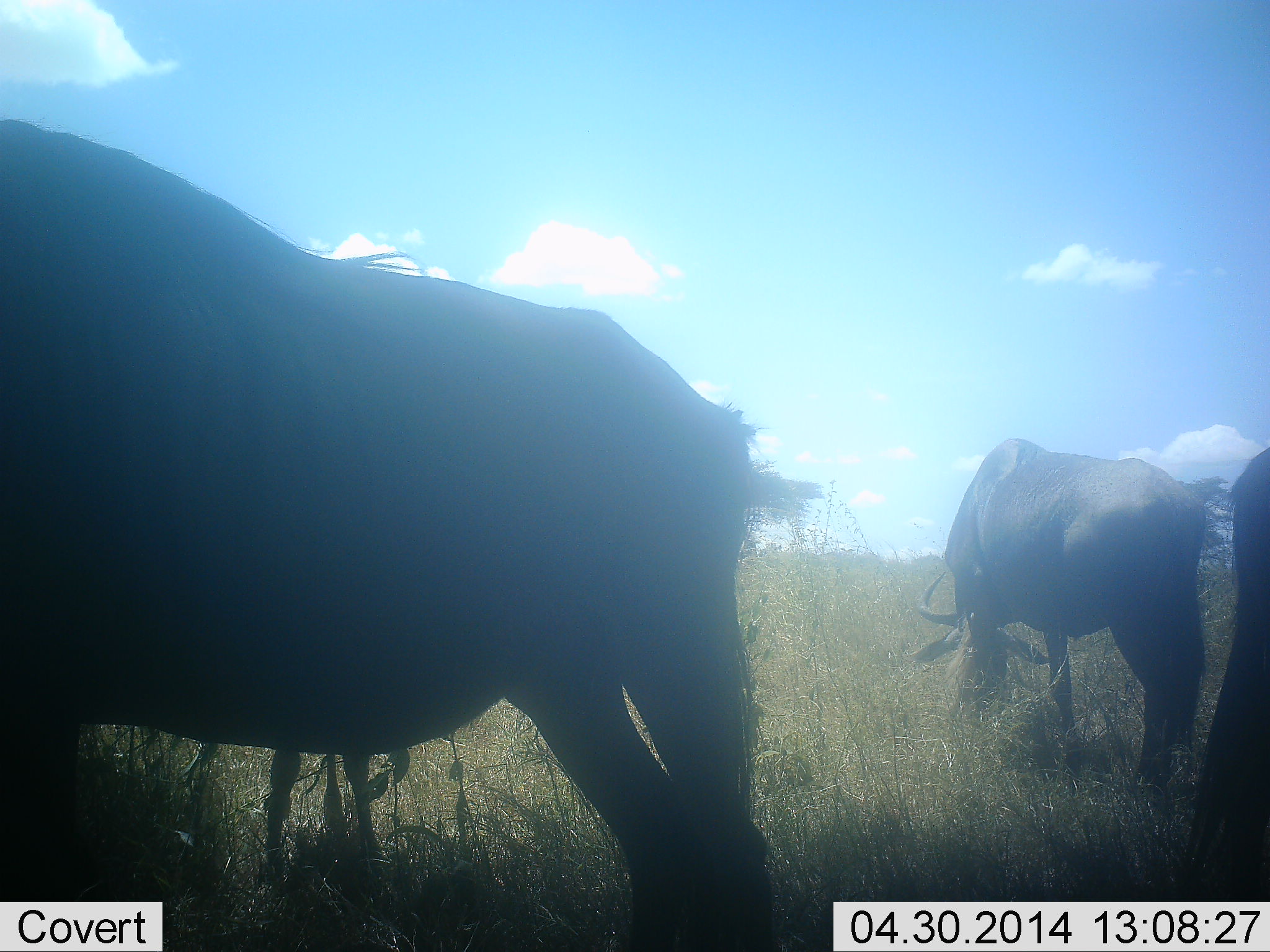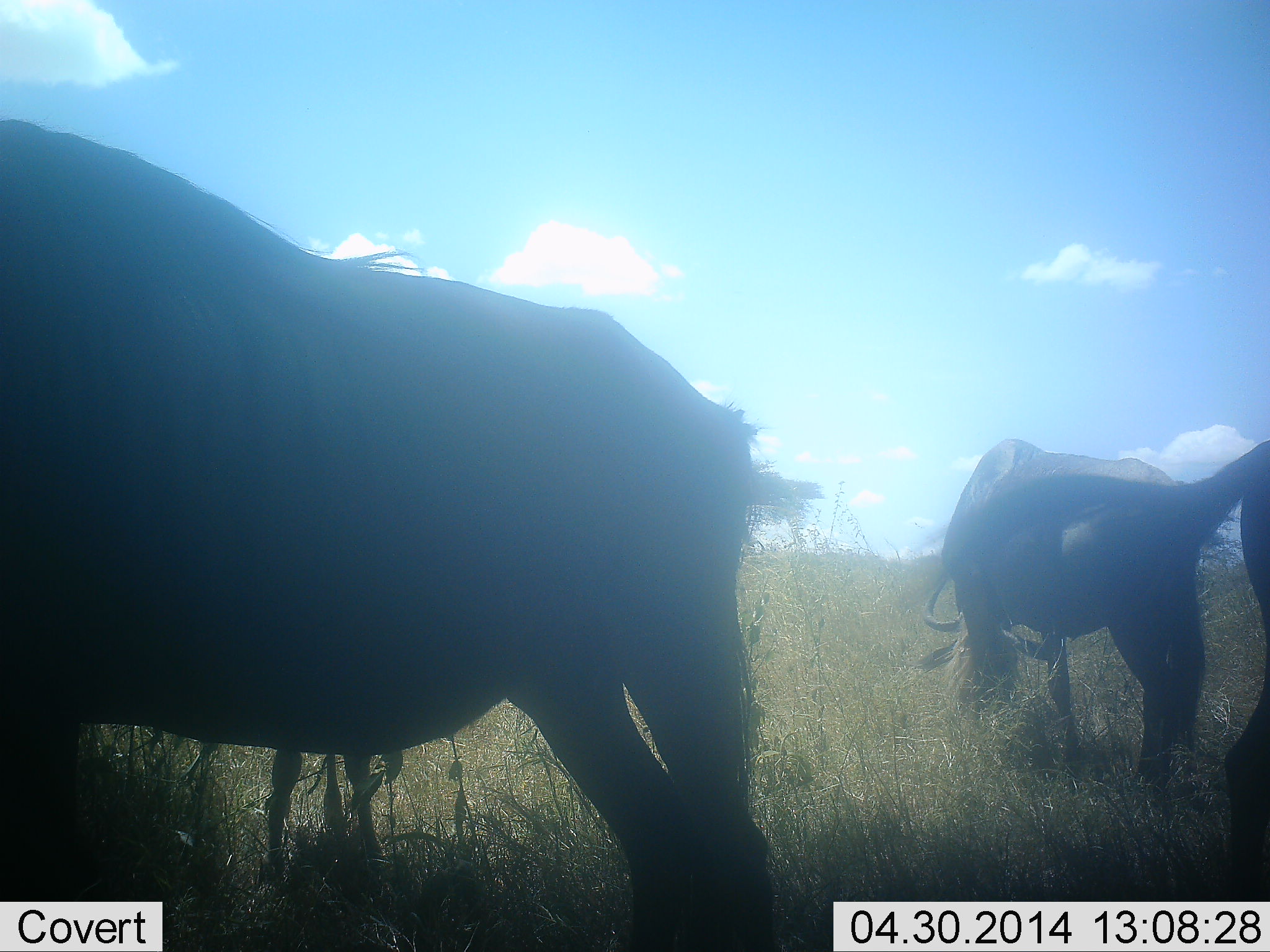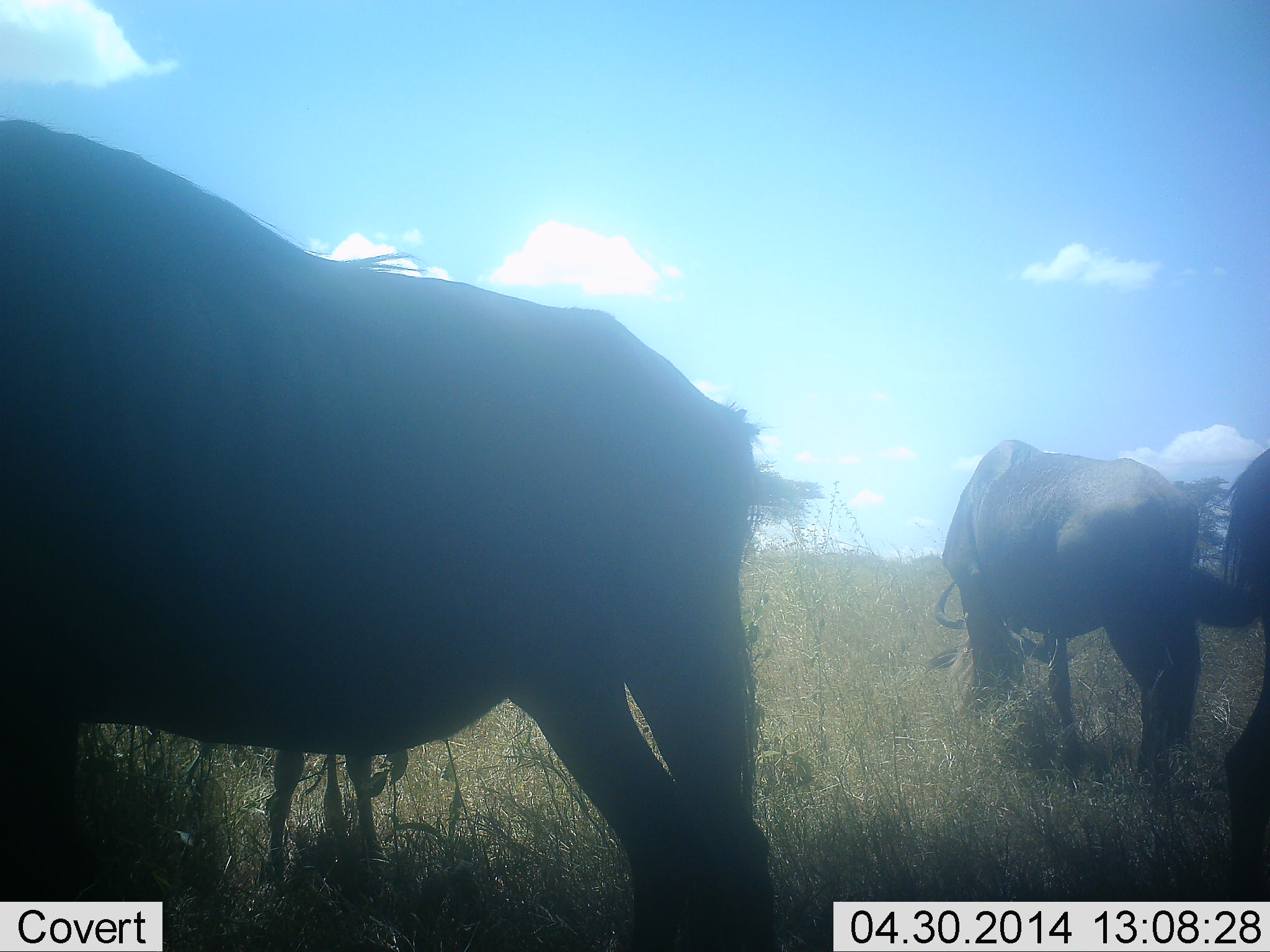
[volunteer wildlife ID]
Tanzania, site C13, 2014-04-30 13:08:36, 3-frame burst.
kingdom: Animalia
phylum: Chordata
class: Mammalia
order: Artiodactyla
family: Bovidae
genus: Connochaetes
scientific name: Connochaetes taurinus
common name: blue wildebeest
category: wildebeest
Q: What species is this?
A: Wildebeest (blue wildebeest) (Connochaetes taurinus).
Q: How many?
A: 3.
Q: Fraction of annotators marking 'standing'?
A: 70%.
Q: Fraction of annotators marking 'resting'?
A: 0%.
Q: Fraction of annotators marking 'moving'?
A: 0%.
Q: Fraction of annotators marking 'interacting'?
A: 0%.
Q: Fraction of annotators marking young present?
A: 10%.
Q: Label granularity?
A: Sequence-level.